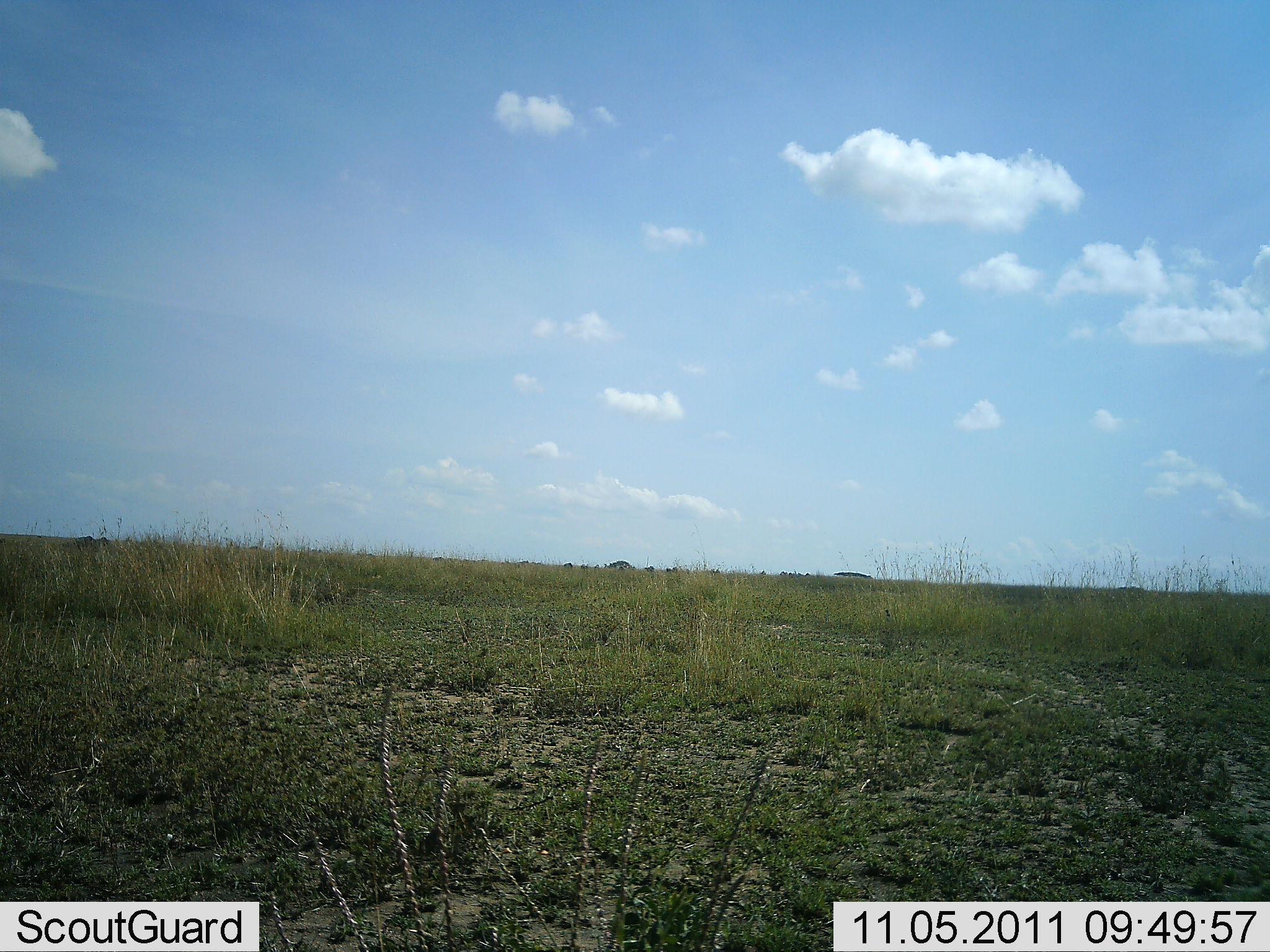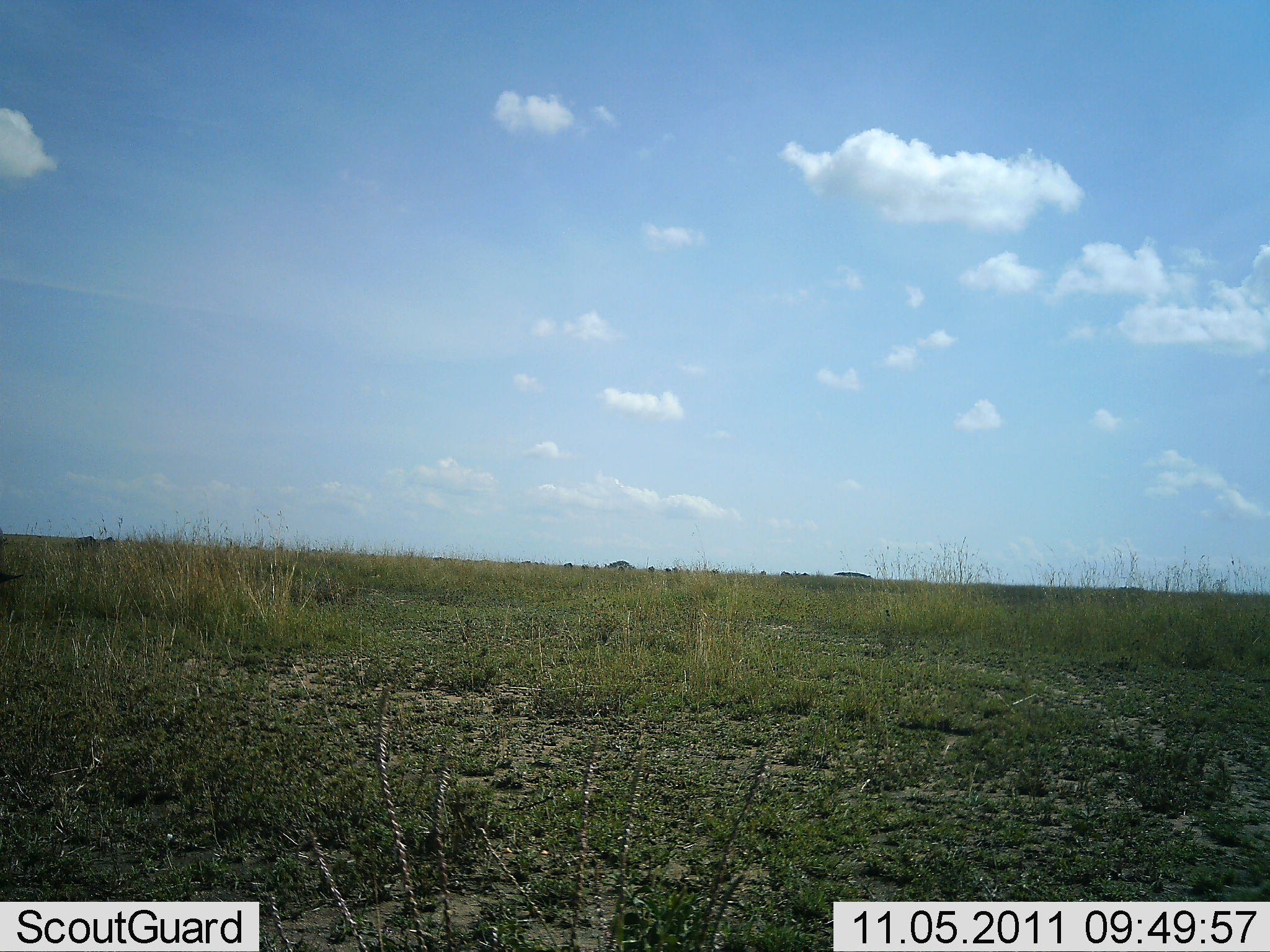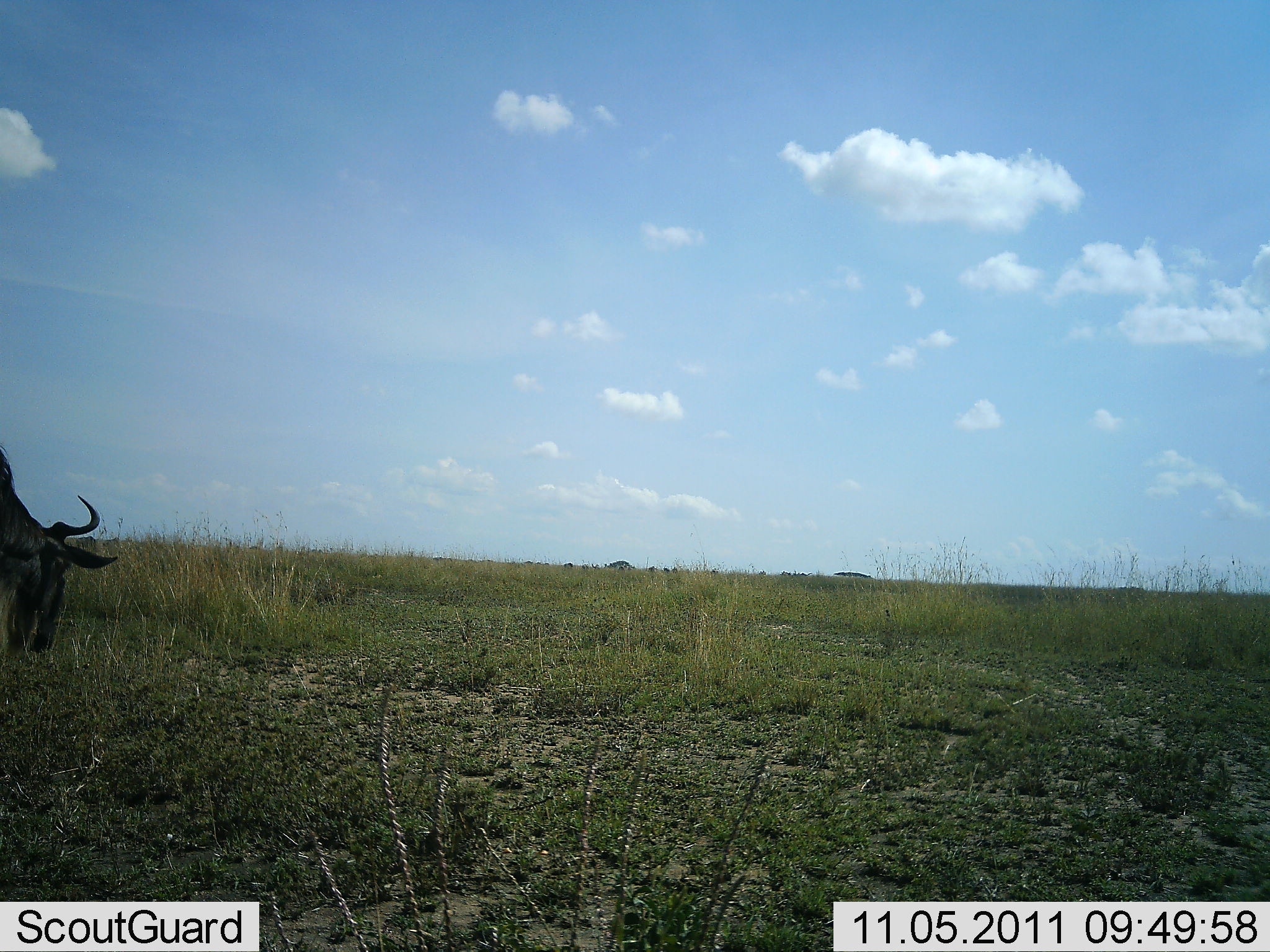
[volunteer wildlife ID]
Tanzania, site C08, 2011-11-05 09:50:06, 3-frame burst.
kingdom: Animalia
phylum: Chordata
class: Mammalia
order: Artiodactyla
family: Bovidae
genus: Connochaetes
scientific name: Connochaetes taurinus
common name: blue wildebeest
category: wildebeest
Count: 1.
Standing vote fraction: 8%.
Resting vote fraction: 0%.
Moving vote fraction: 58%.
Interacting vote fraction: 0%.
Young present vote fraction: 0%.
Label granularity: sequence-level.